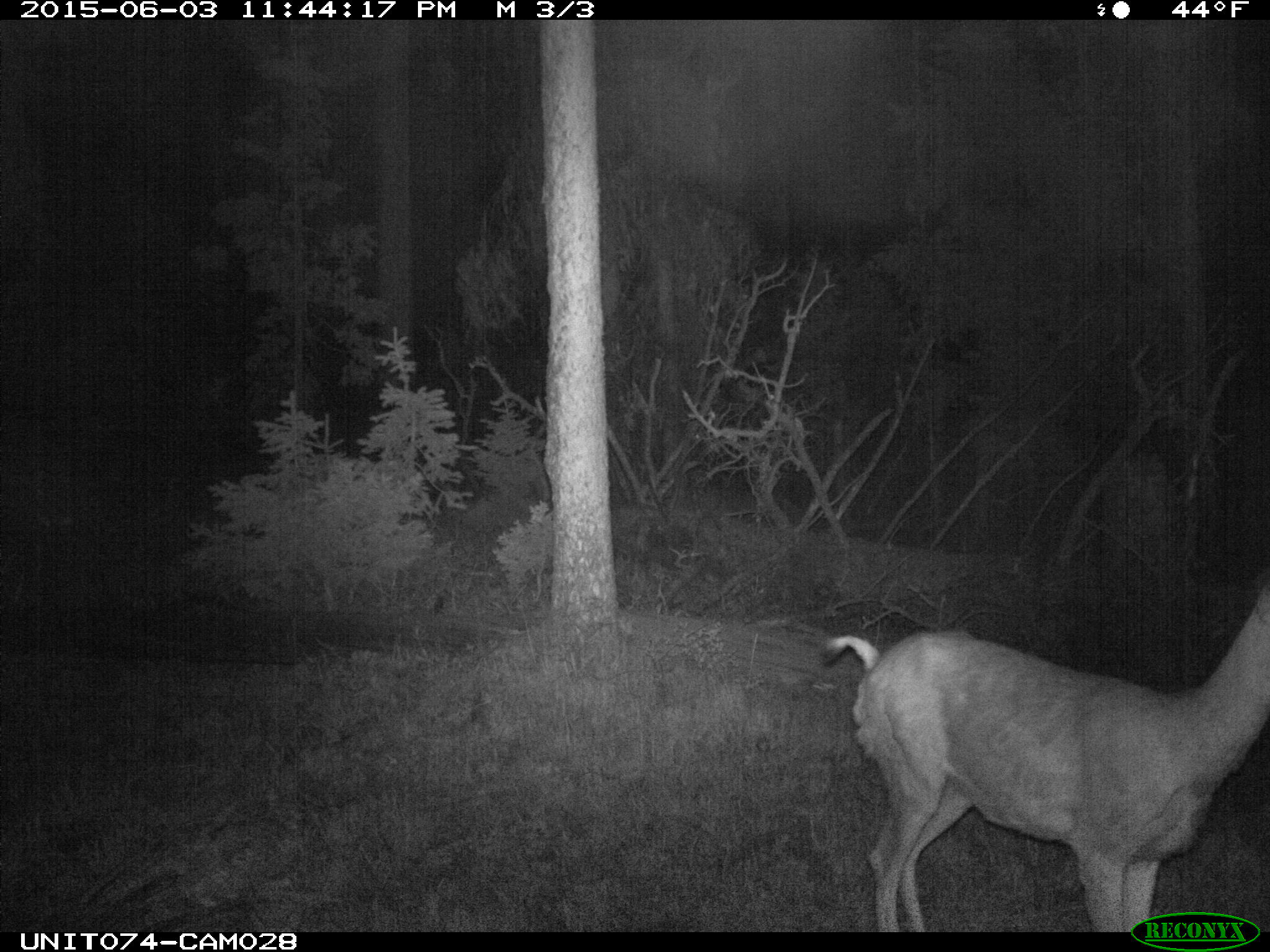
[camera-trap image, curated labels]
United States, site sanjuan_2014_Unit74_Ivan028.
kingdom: Animalia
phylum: Chordata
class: Mammalia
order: Artiodactyla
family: Cervidae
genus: Odocoileus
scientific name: Odocoileus hemionus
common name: mule deer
Odocoileus hemionus (mule deer).